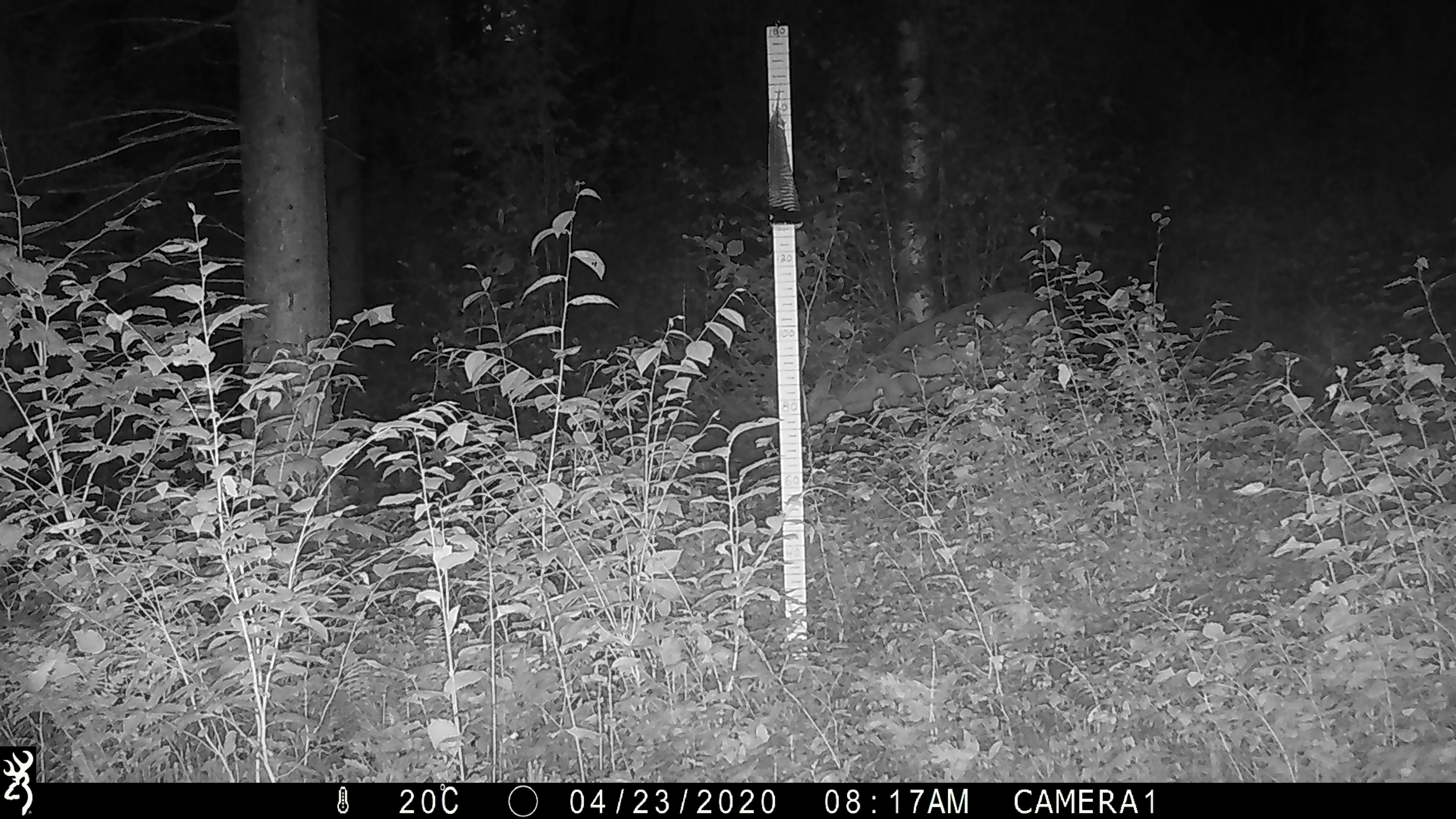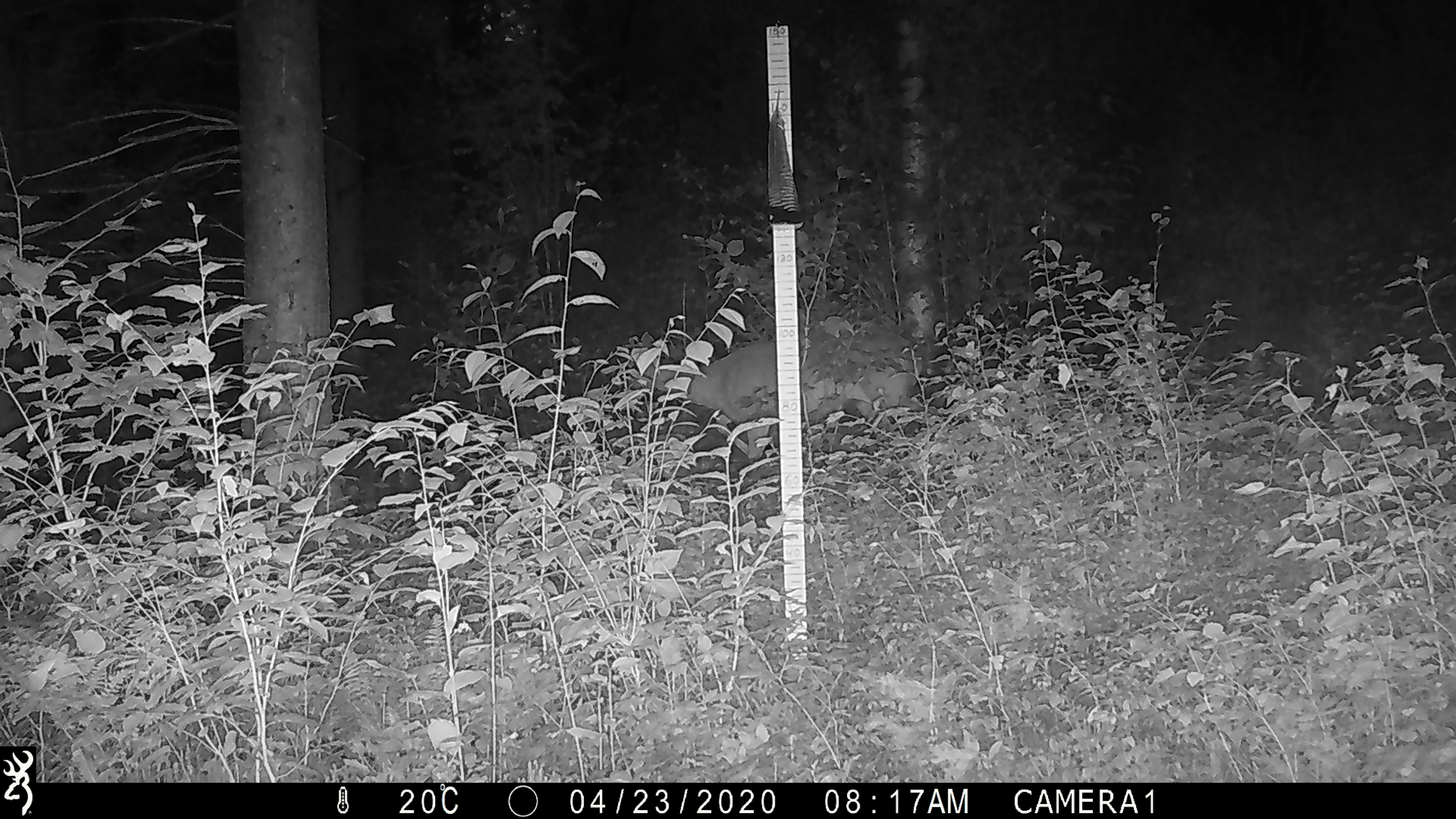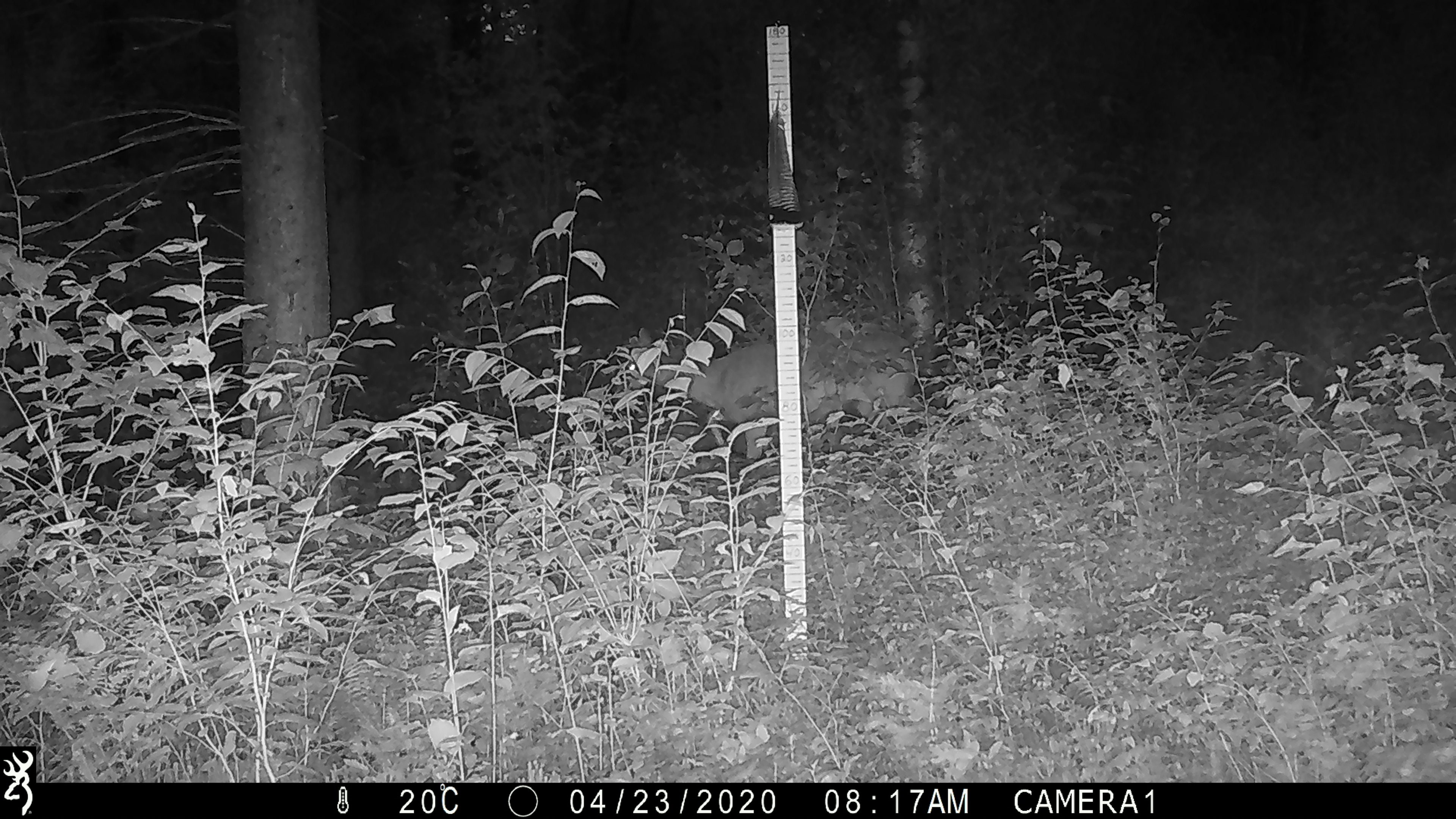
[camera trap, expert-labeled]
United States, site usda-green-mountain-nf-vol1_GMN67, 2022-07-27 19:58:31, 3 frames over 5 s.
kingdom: Animalia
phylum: Chordata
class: Mammalia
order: Artiodactyla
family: Cervidae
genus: Odocoileus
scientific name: Odocoileus virginianus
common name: white-tailed deer